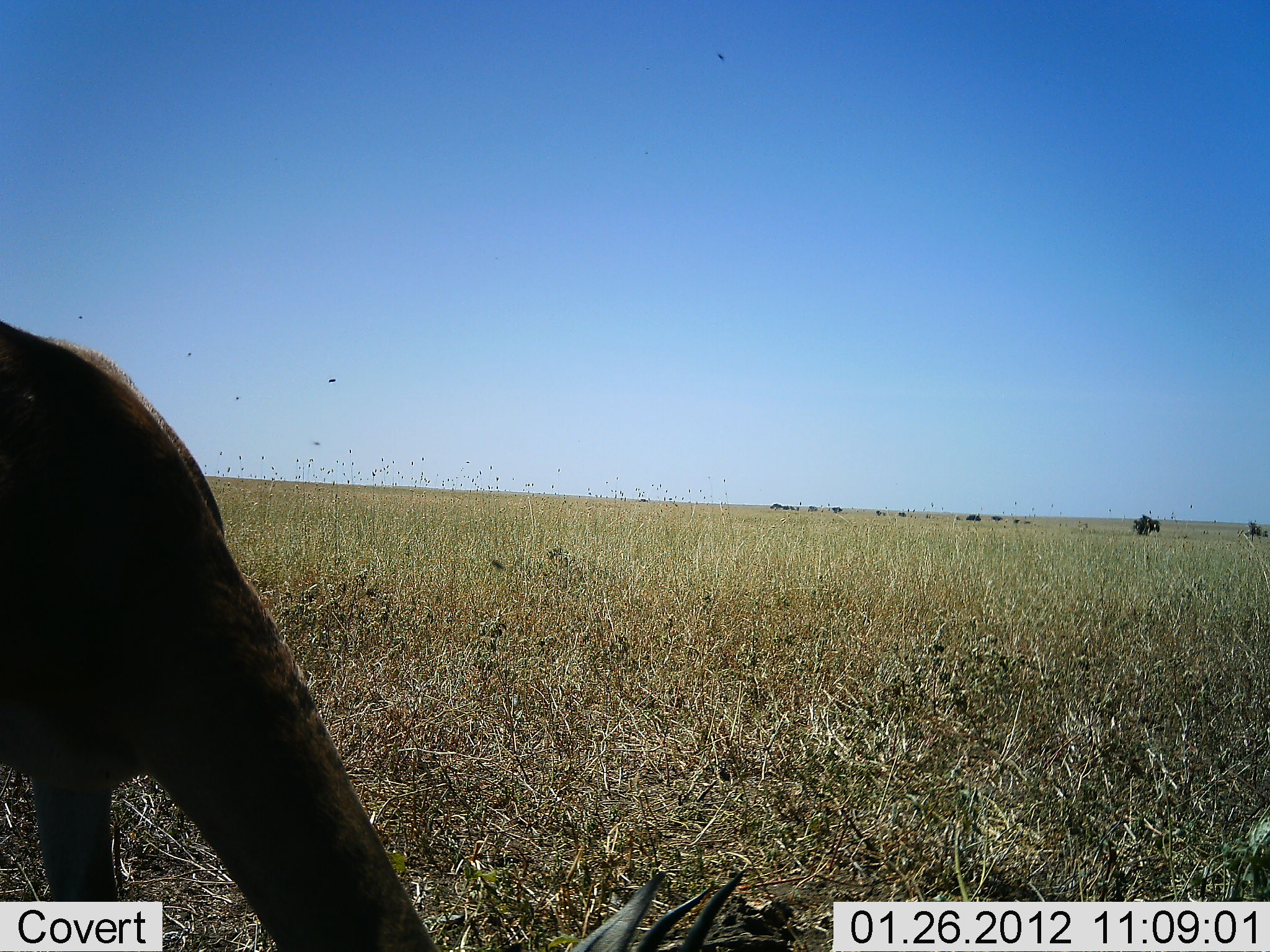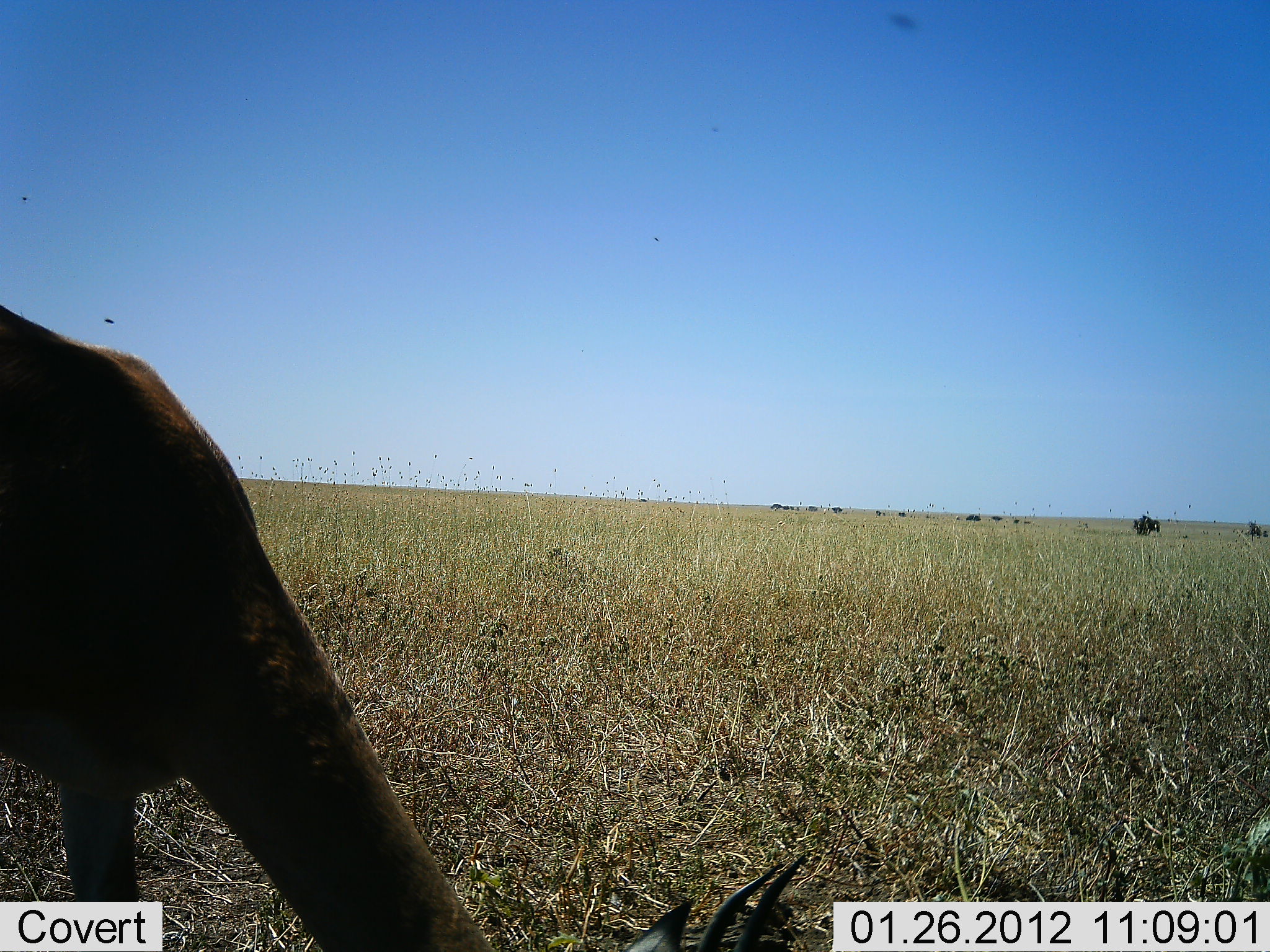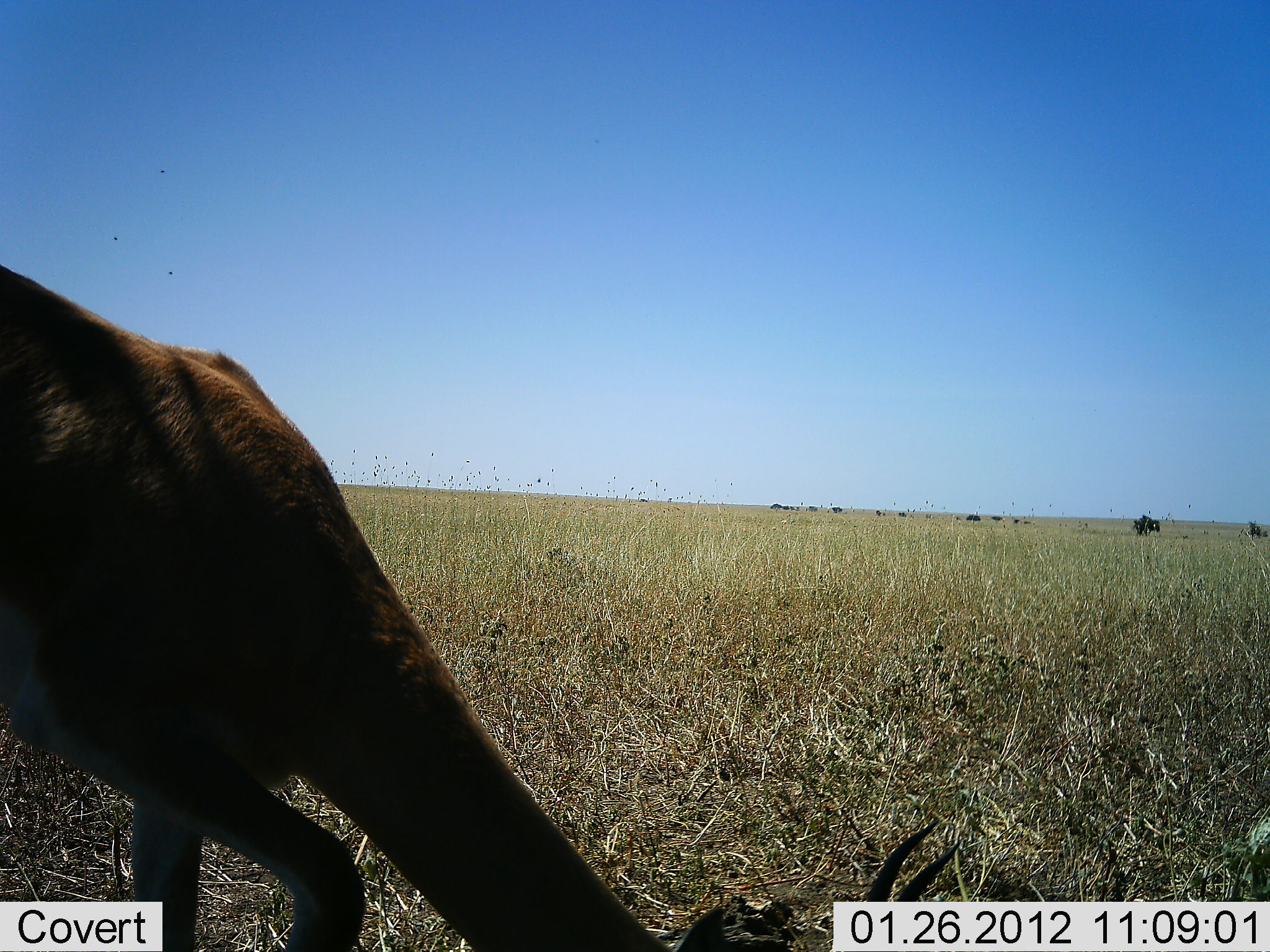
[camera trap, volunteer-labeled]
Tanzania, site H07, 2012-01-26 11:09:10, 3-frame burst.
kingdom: Animalia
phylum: Chordata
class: Mammalia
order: Artiodactyla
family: Bovidae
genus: Nanger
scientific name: Nanger granti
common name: grant's gazelle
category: gazellegrants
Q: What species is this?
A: Gazellegrants (grant's gazelle) (Nanger granti).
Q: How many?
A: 1.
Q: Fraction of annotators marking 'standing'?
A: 11%.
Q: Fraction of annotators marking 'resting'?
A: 0%.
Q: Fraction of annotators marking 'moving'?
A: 0%.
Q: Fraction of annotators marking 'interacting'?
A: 0%.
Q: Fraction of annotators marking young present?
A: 0%.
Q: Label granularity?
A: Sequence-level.